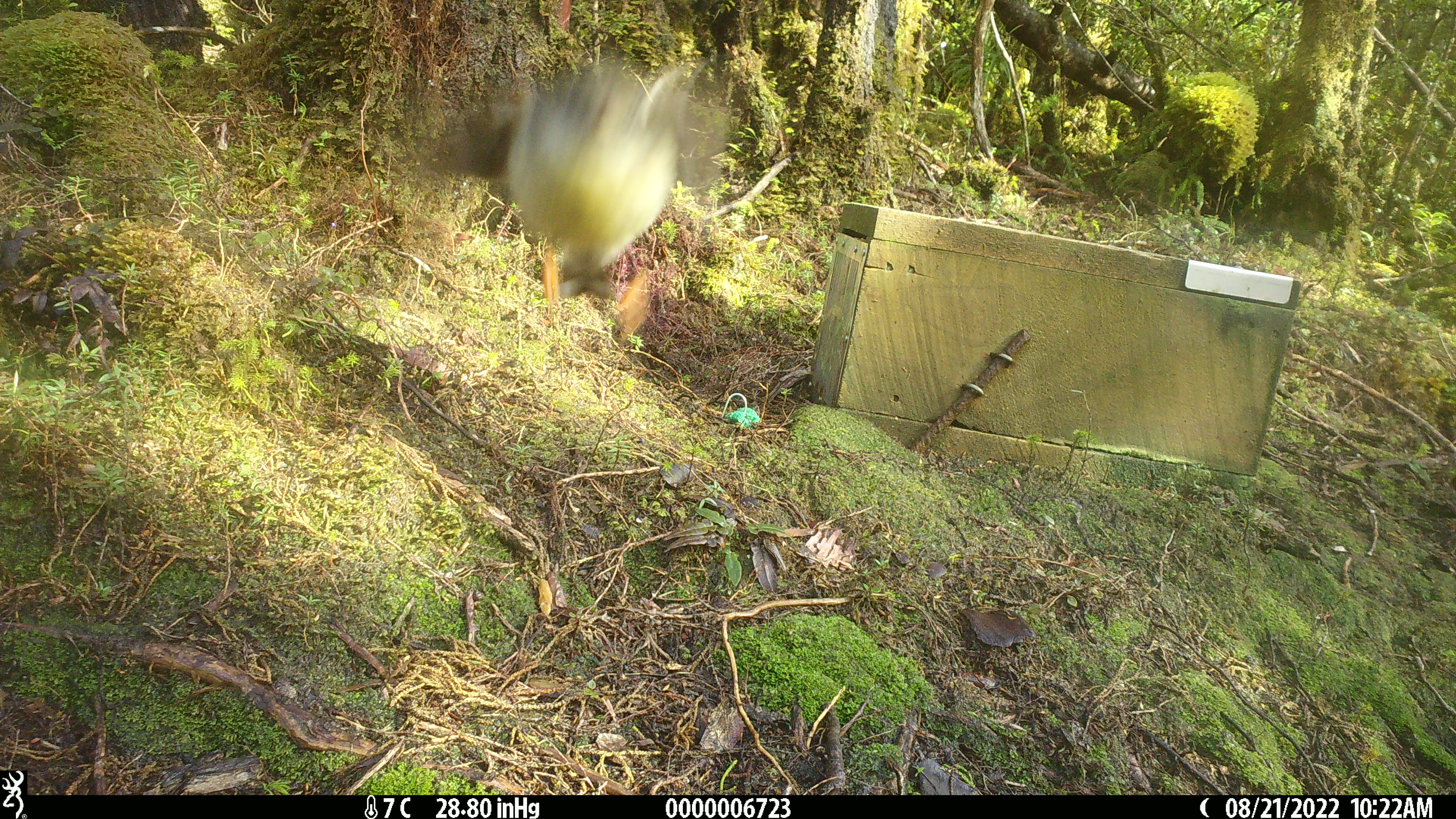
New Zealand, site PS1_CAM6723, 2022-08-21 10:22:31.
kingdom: Animalia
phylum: Chordata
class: Aves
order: Passeriformes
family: Petroicidae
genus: Petroica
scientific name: Petroica macrocephala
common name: tomtit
Tomtit (Petroica macrocephala).